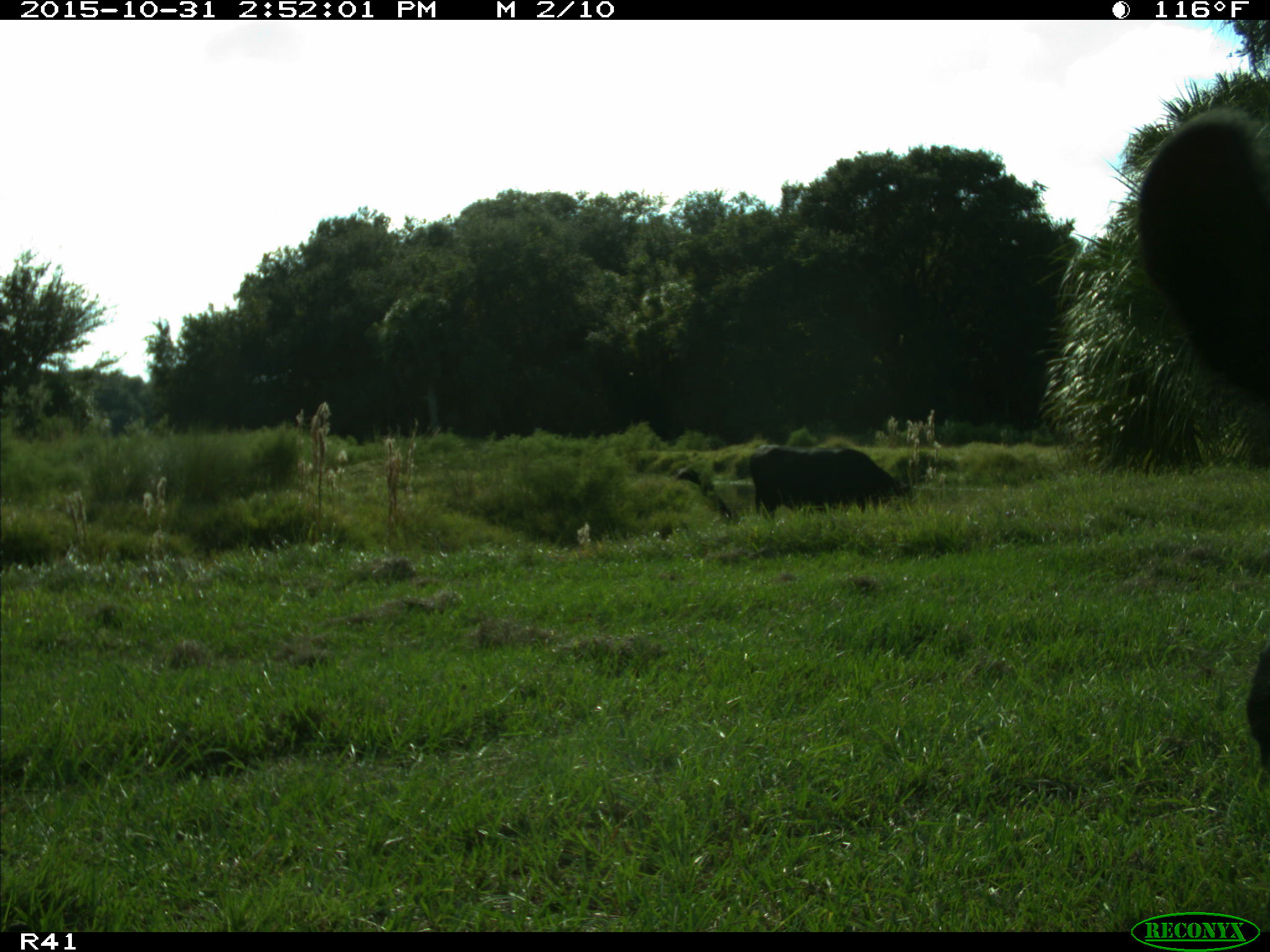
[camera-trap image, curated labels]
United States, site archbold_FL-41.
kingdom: Animalia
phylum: Chordata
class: Mammalia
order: Artiodactyla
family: Bovidae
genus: Bos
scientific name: Bos taurus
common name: domestic cow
Bos taurus (domestic cow).